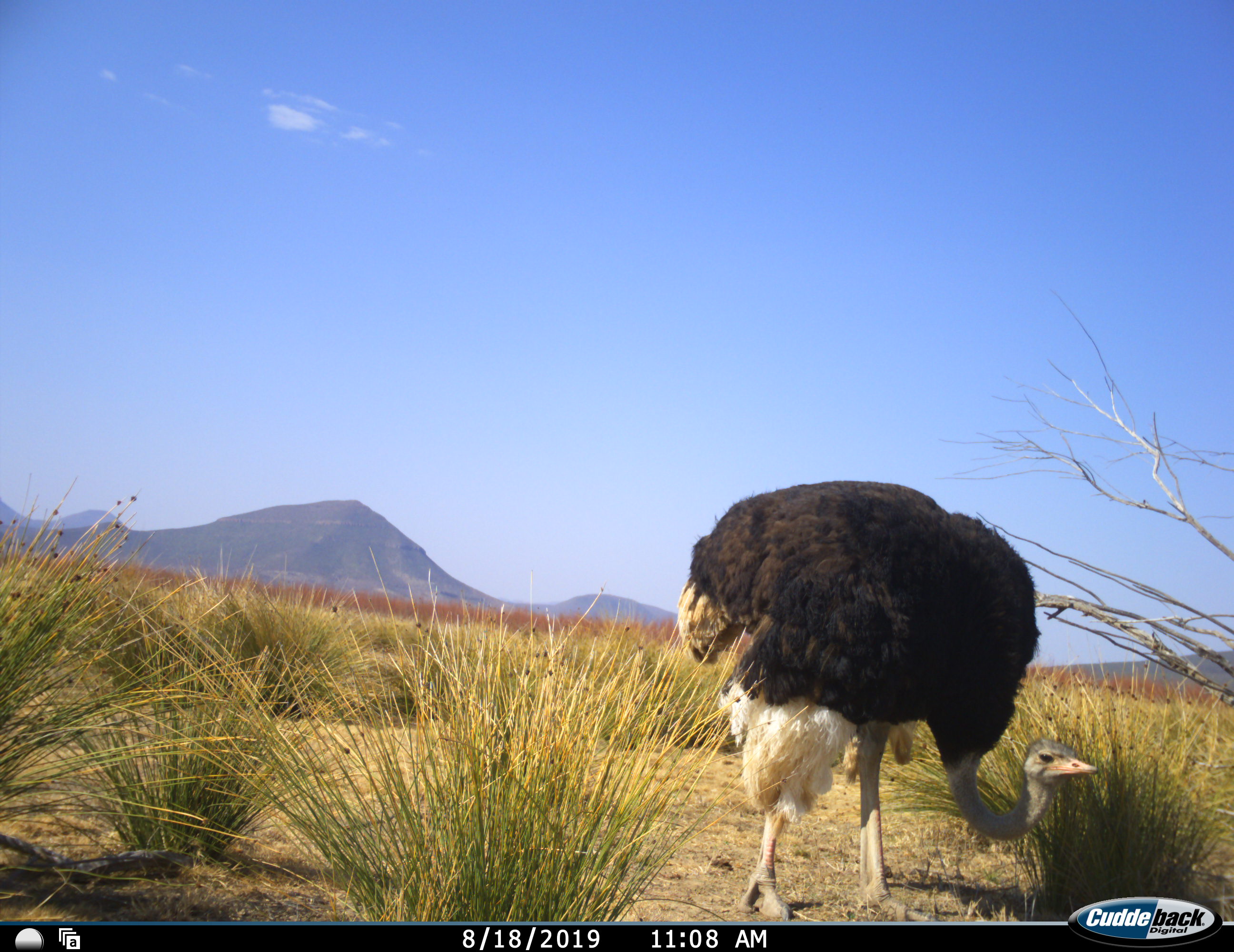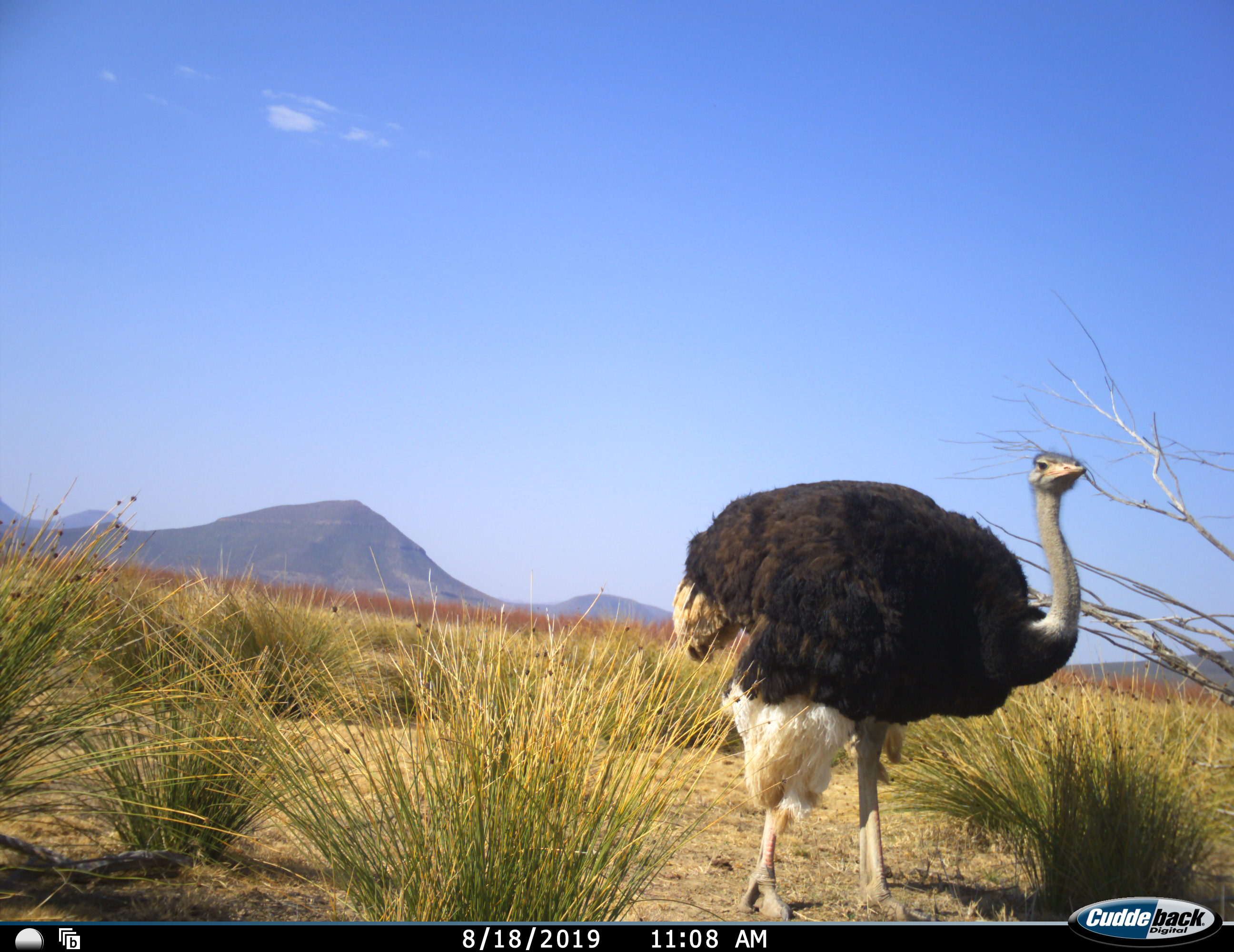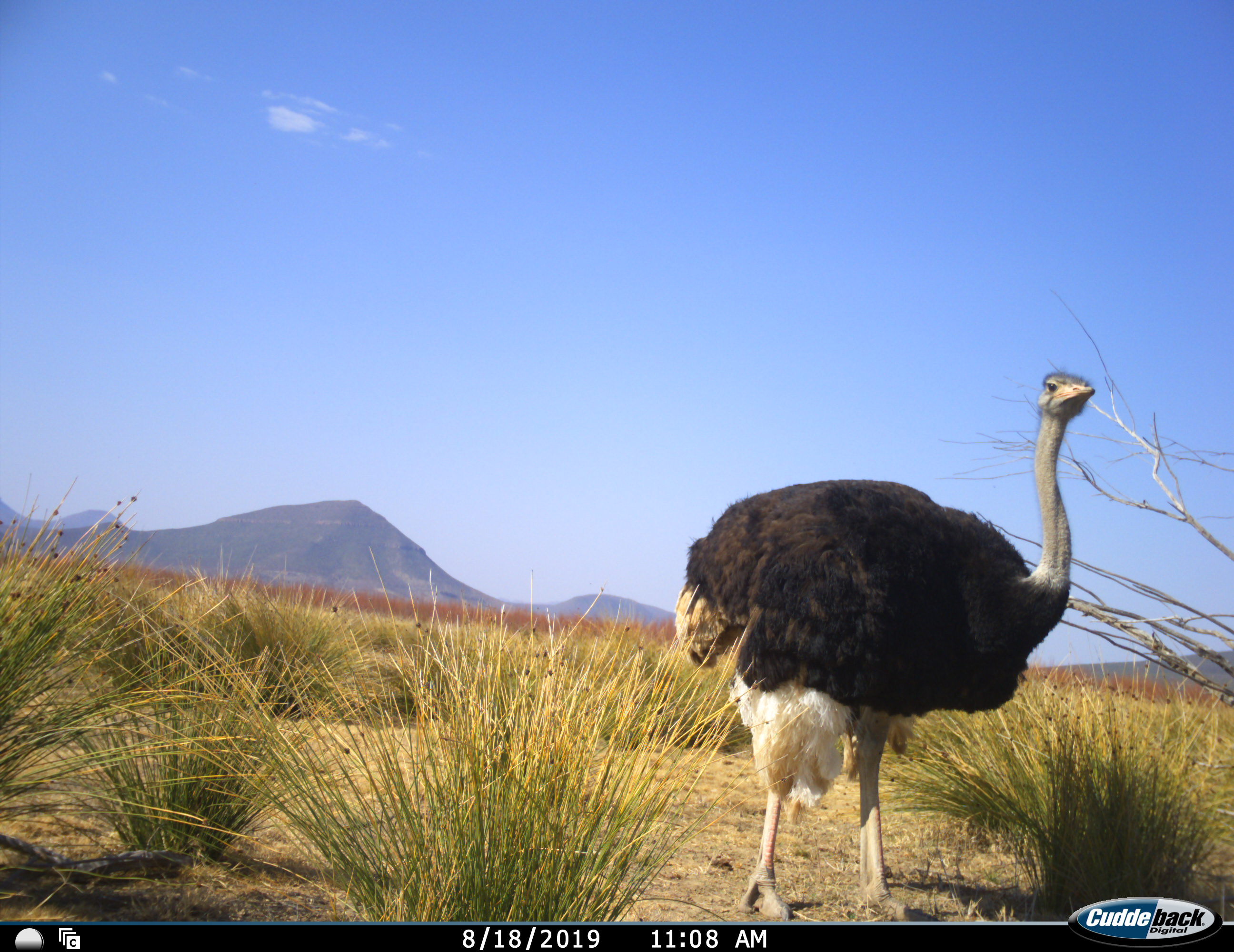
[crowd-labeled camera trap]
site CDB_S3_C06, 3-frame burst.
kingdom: Animalia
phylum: Chordata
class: Aves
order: Struthioniformes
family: Struthionidae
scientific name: Struthionidae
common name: ostrich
Ostrich (Struthionidae), count 1. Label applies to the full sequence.